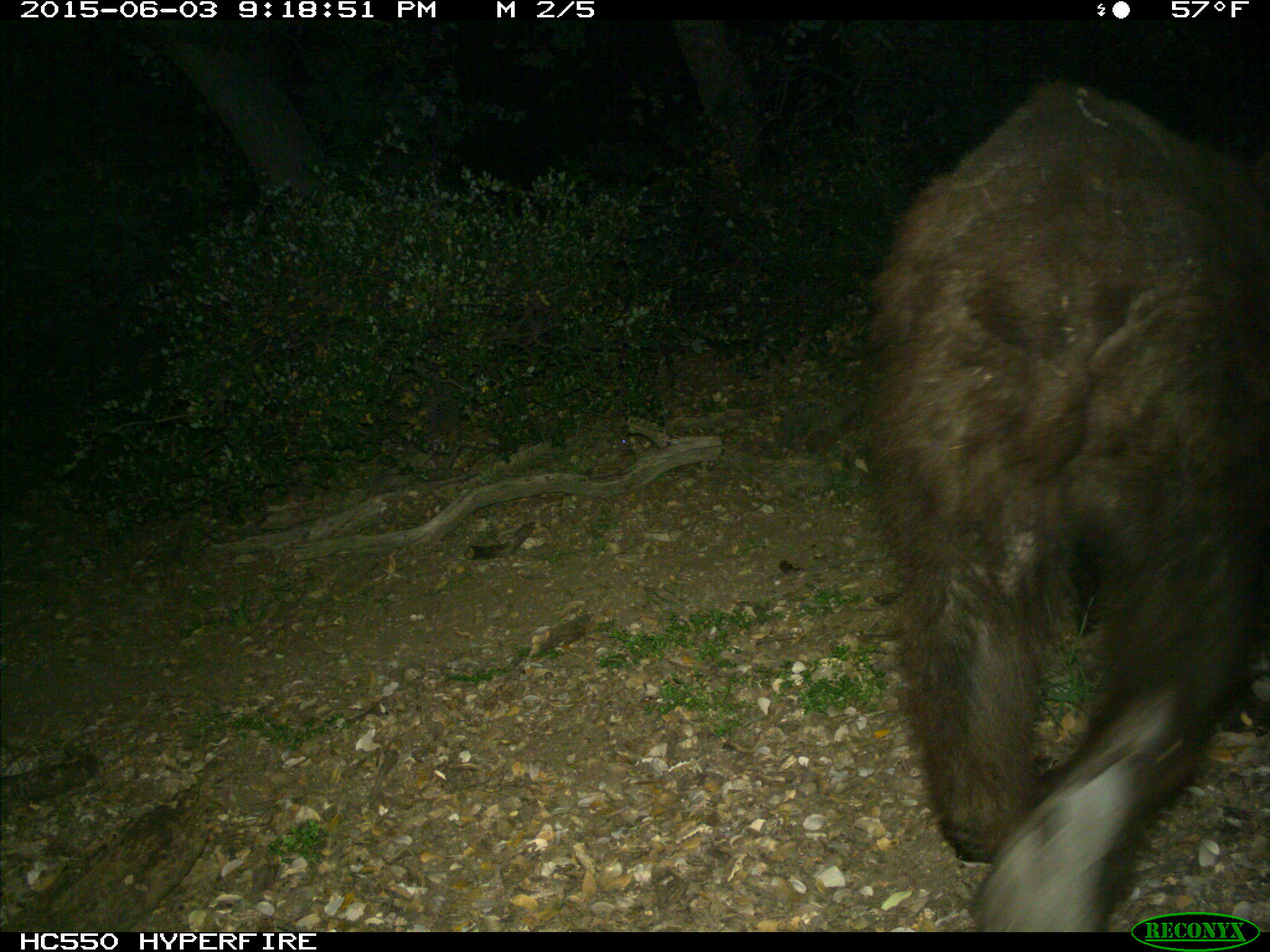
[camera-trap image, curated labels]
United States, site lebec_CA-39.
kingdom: Animalia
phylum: Chordata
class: Mammalia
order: Carnivora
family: Ursidae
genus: Ursus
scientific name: Ursus americanus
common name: american black bear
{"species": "Ursus americanus (american black bear)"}